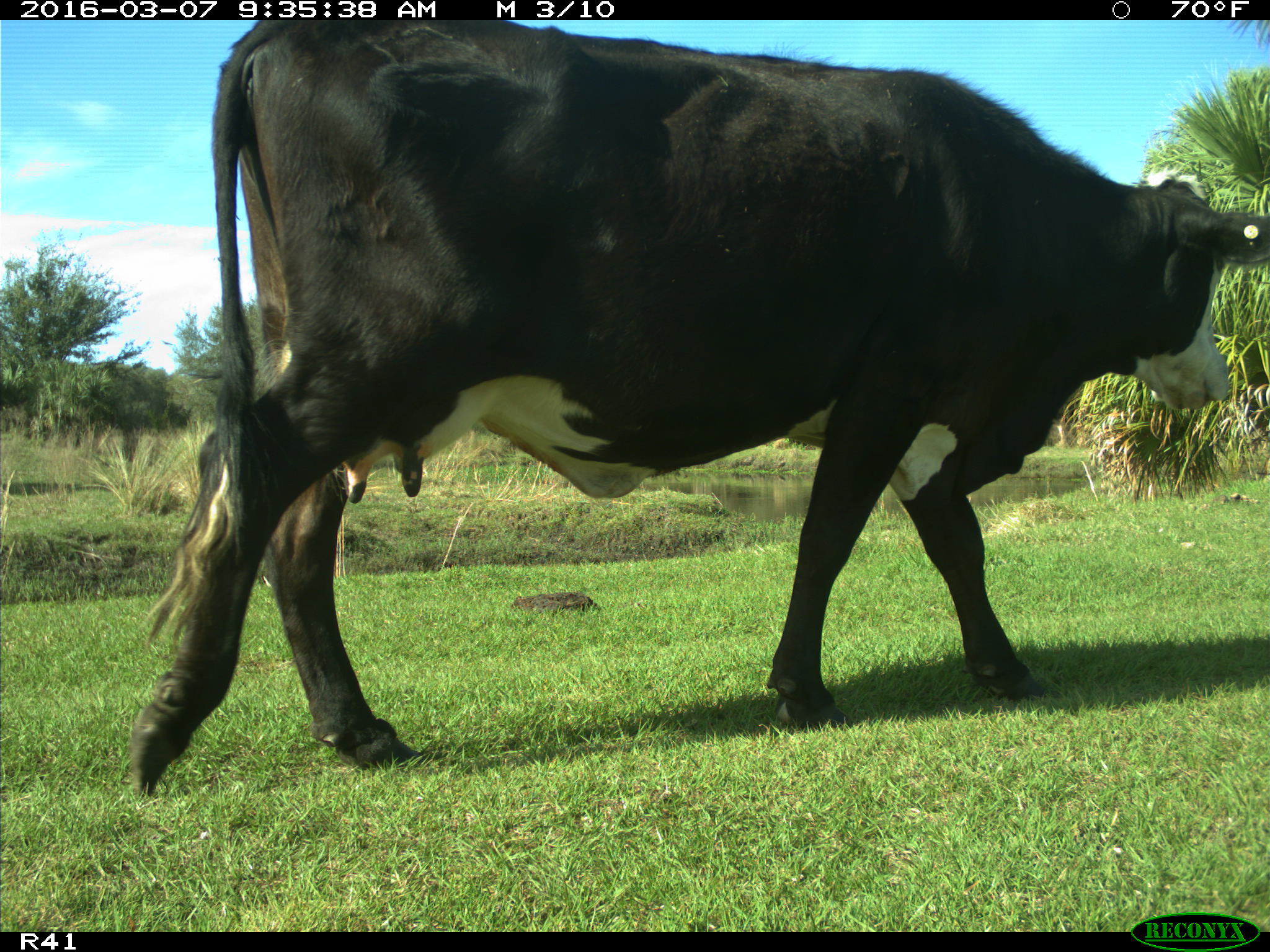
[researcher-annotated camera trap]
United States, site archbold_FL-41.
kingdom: Animalia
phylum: Chordata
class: Mammalia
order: Artiodactyla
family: Bovidae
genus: Bos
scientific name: Bos taurus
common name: domestic cow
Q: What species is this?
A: Bos taurus (domestic cow).